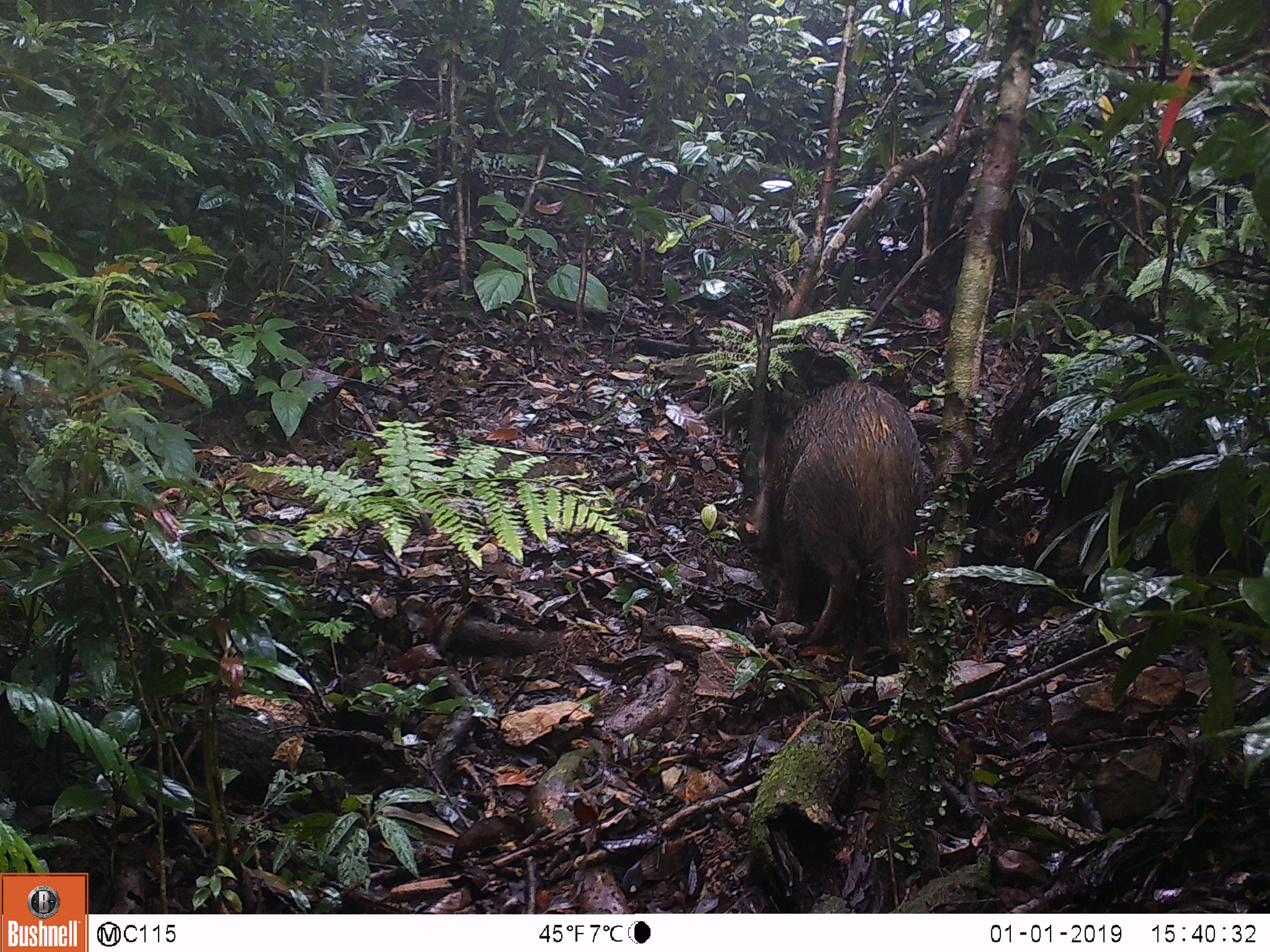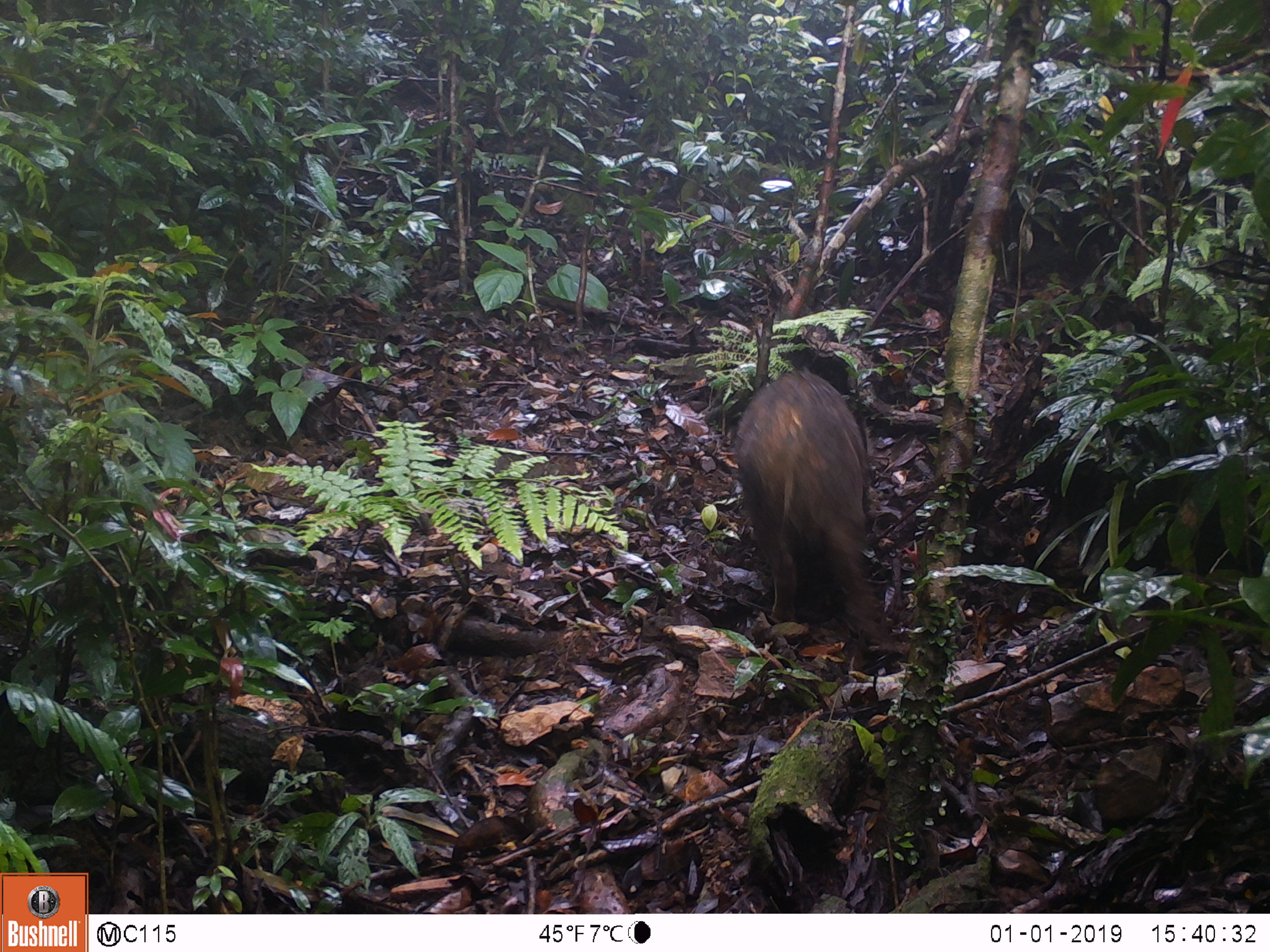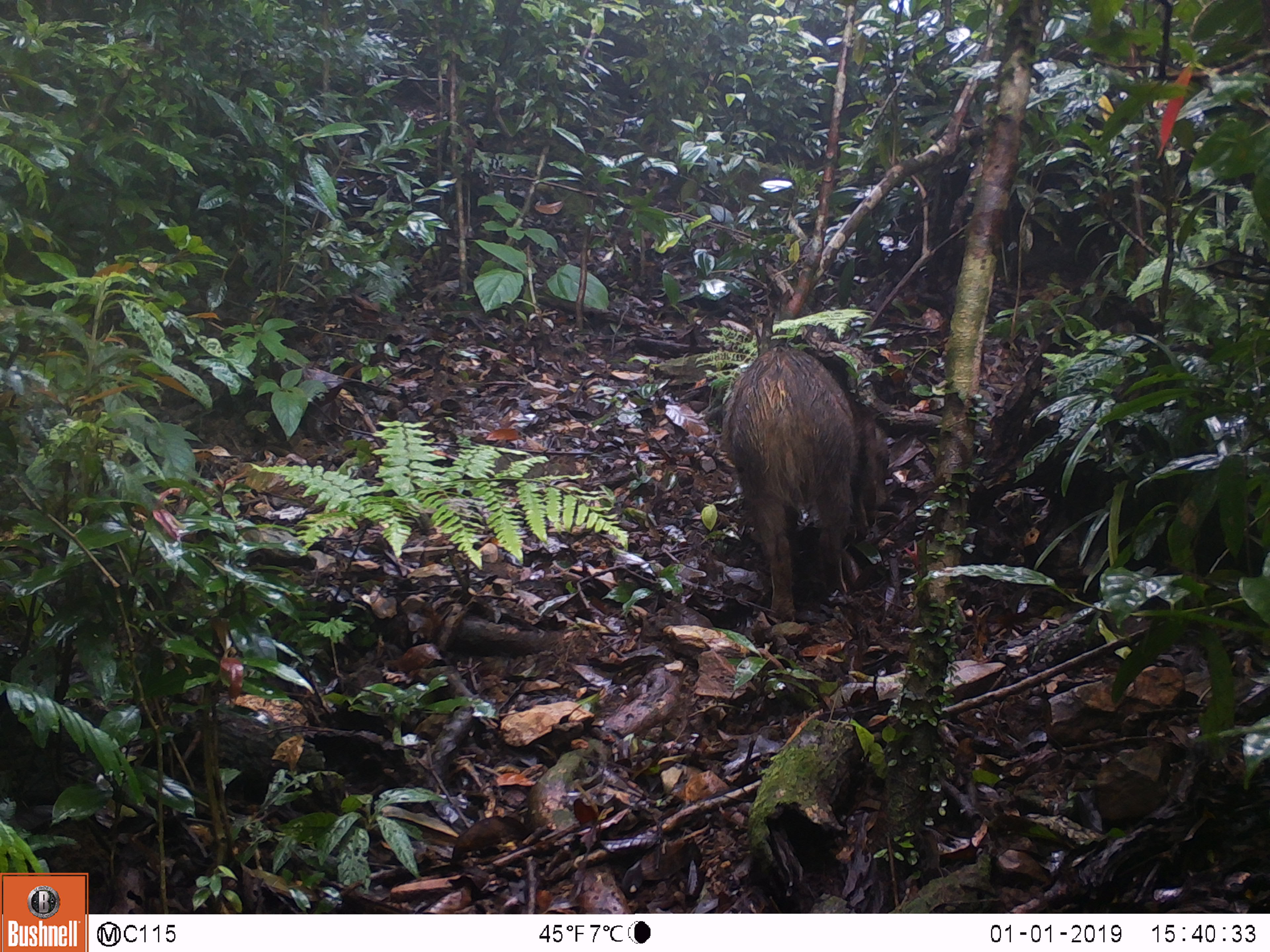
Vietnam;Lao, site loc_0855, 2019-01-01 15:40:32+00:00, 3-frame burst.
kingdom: Animalia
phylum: Chordata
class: Mammalia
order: Artiodactyla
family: Suidae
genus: Sus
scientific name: Sus scrofa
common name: eurasian wild pig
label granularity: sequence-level